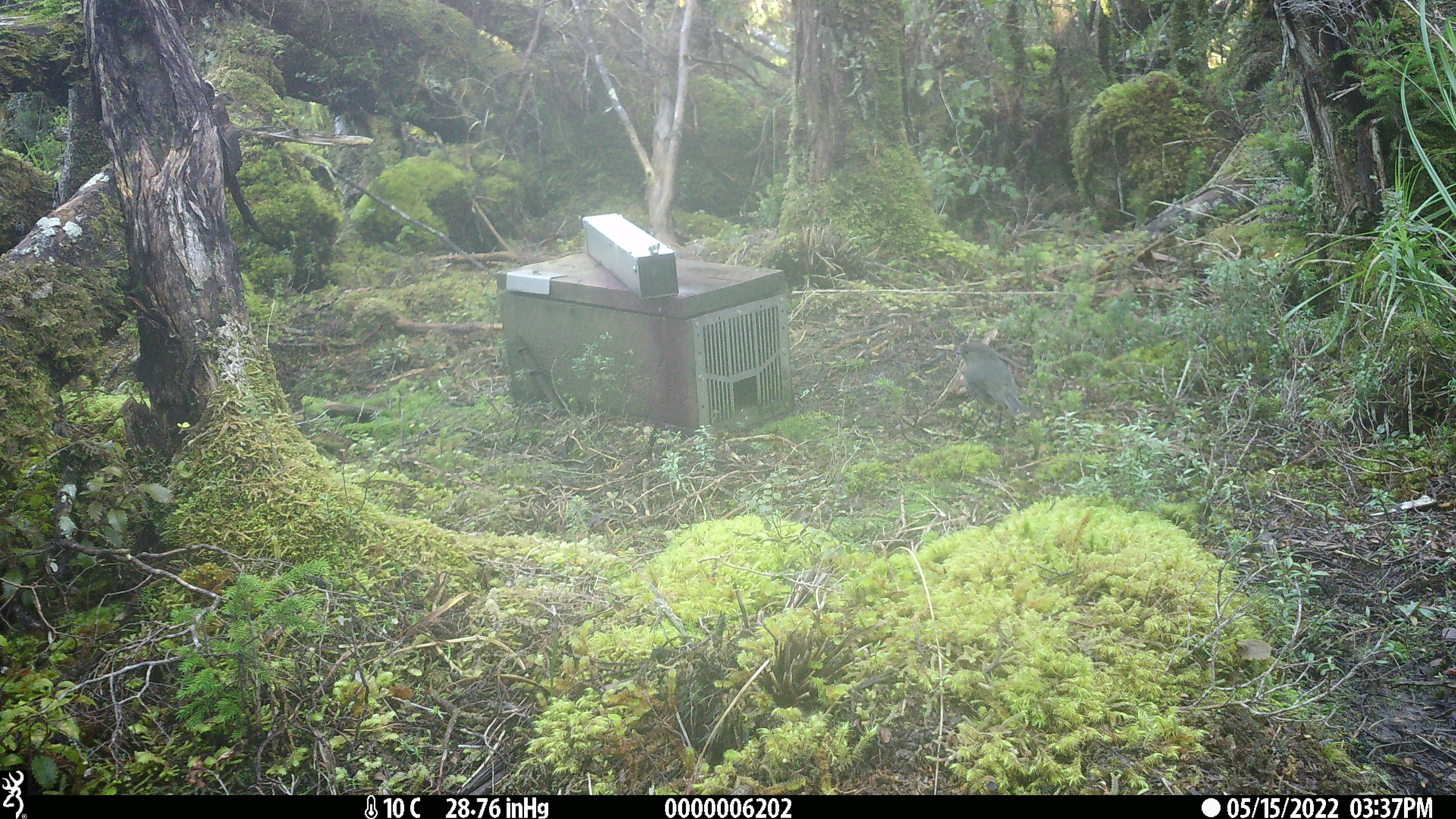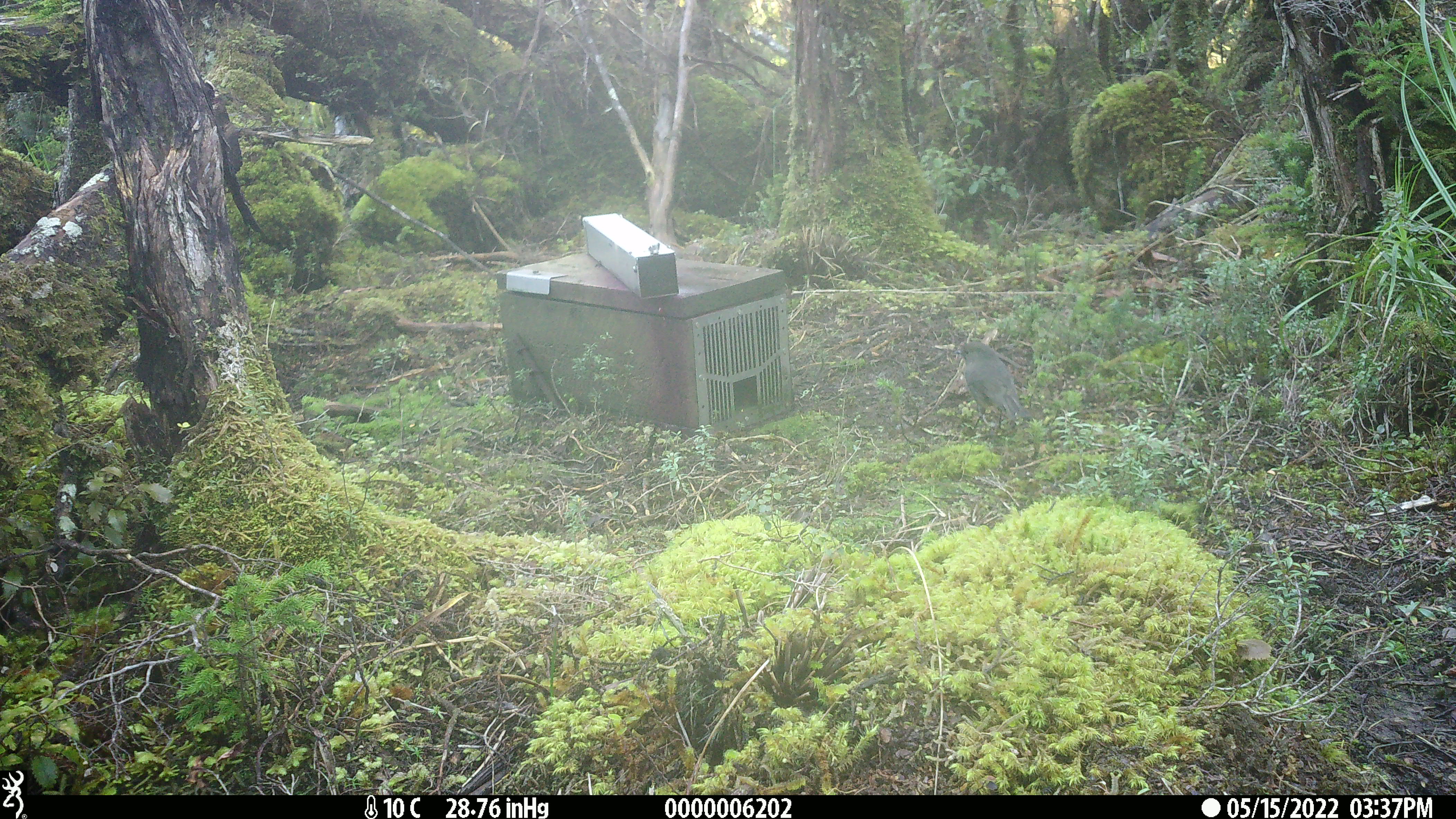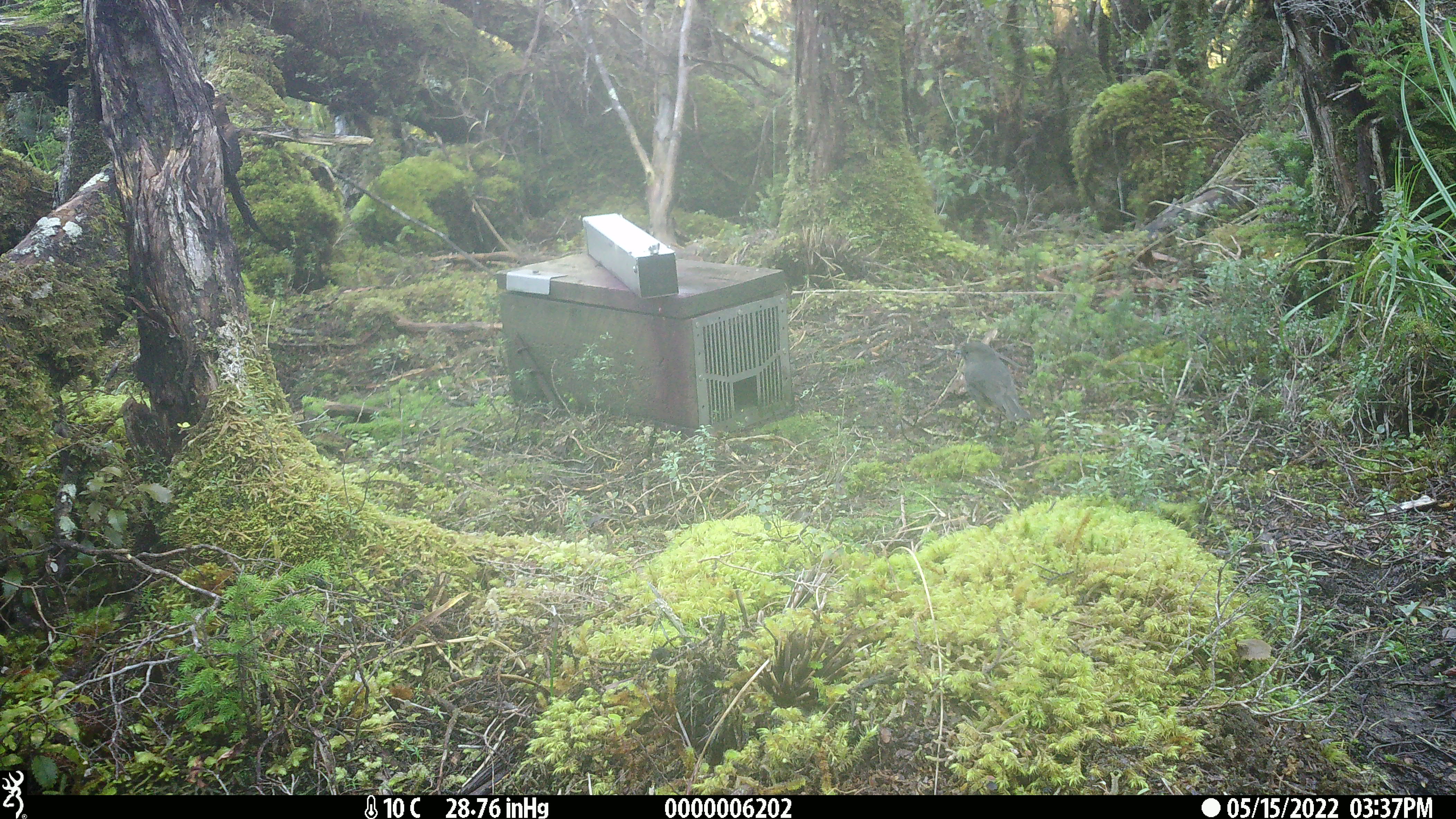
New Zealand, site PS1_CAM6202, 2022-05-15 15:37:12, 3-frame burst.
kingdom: Animalia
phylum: Chordata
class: Aves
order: Passeriformes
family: Petroicidae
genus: Petroica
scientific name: Petroica australis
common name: new zealand robin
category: robin